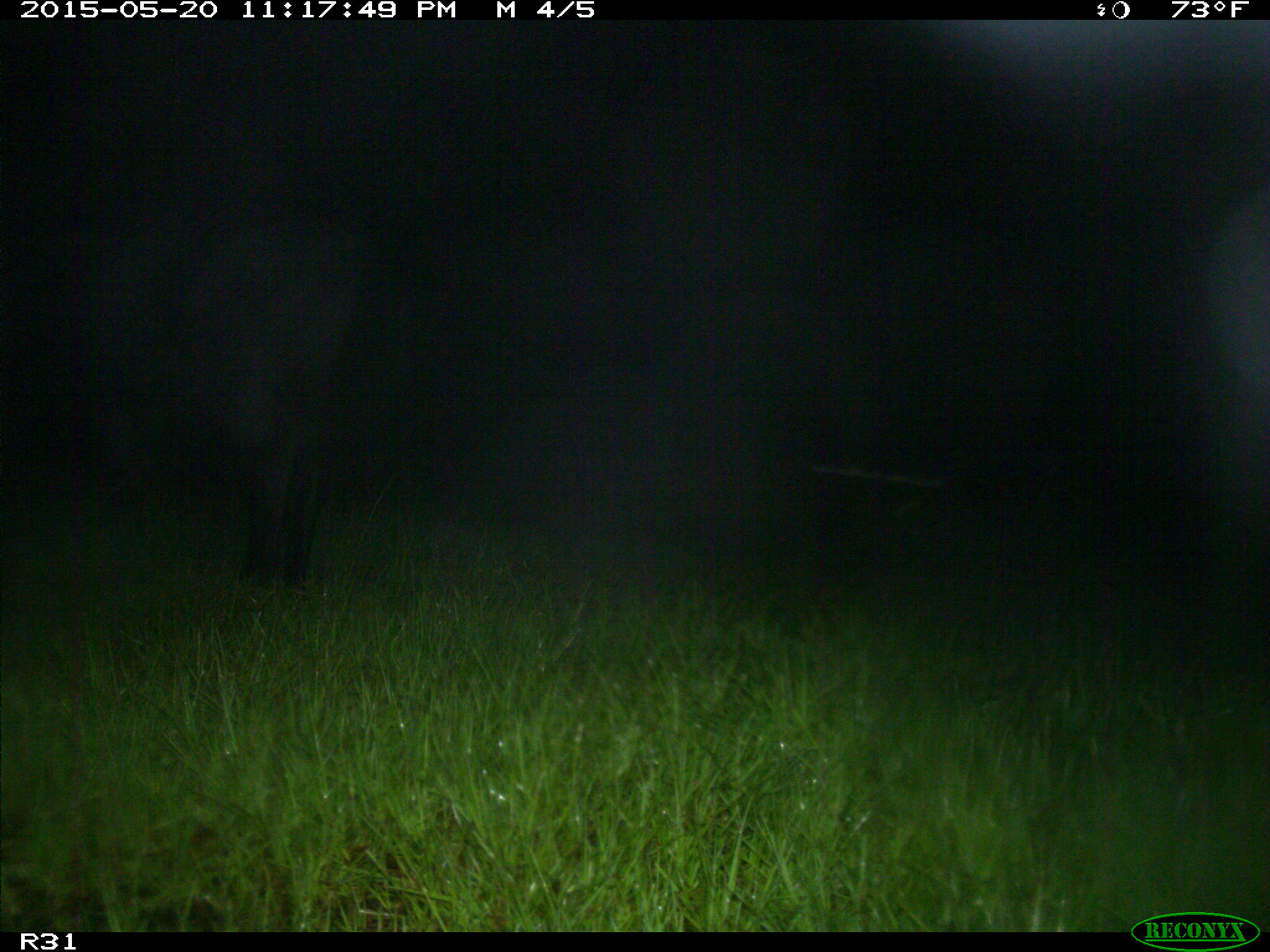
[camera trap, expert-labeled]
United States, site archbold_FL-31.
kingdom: Animalia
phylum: Chordata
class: Mammalia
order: Artiodactyla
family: Bovidae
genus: Bos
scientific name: Bos taurus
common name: domestic cow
Bos taurus (domestic cow).